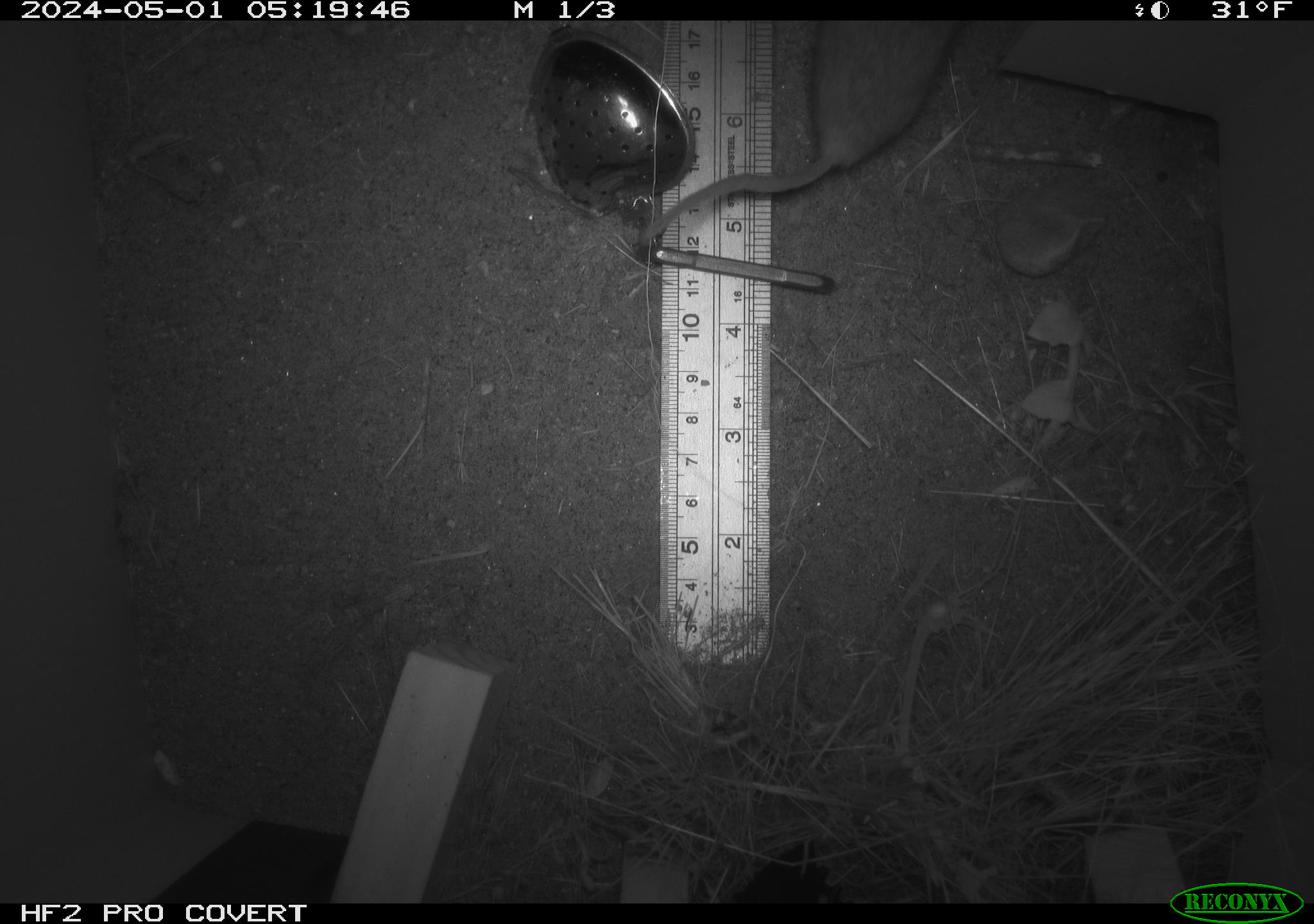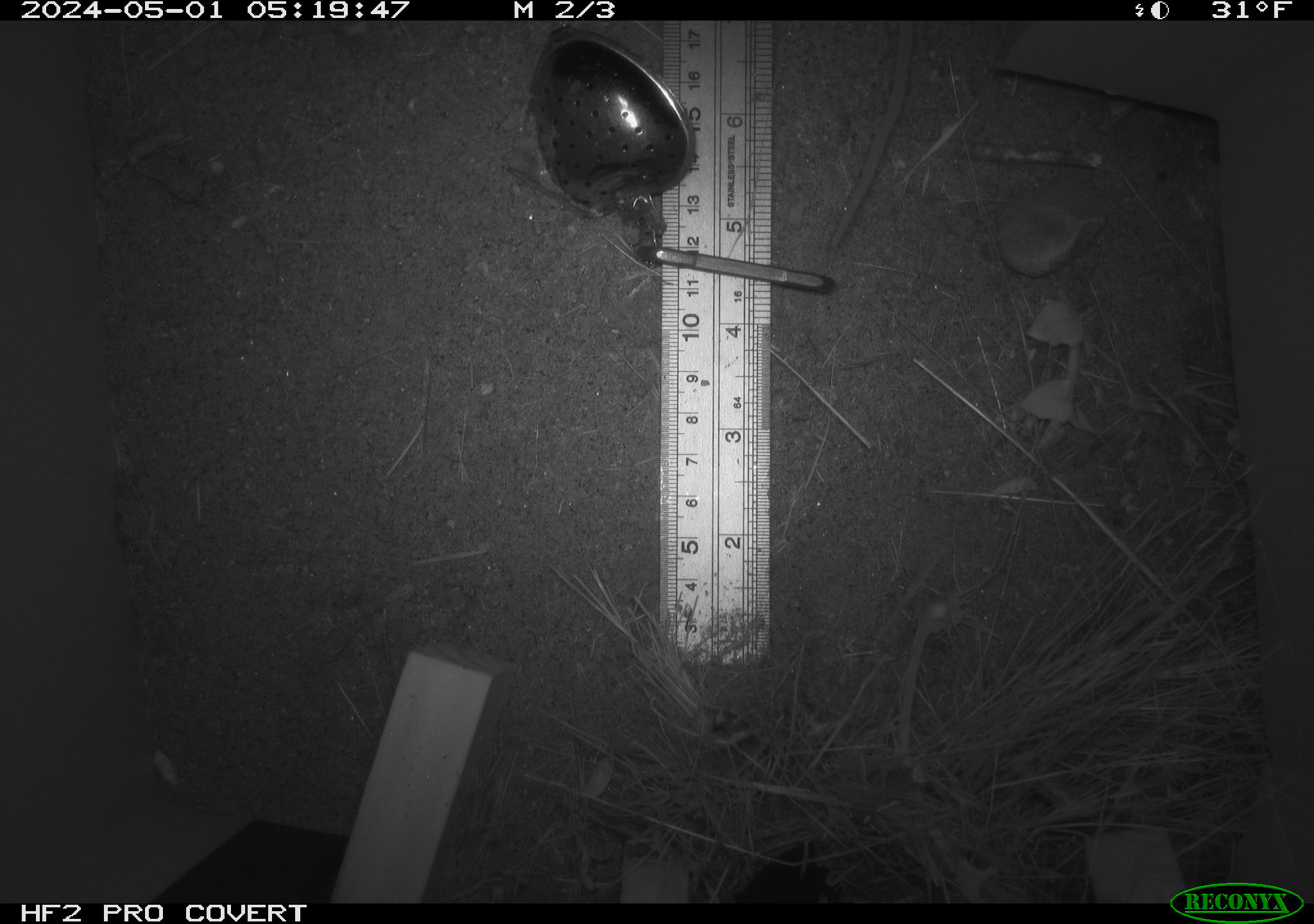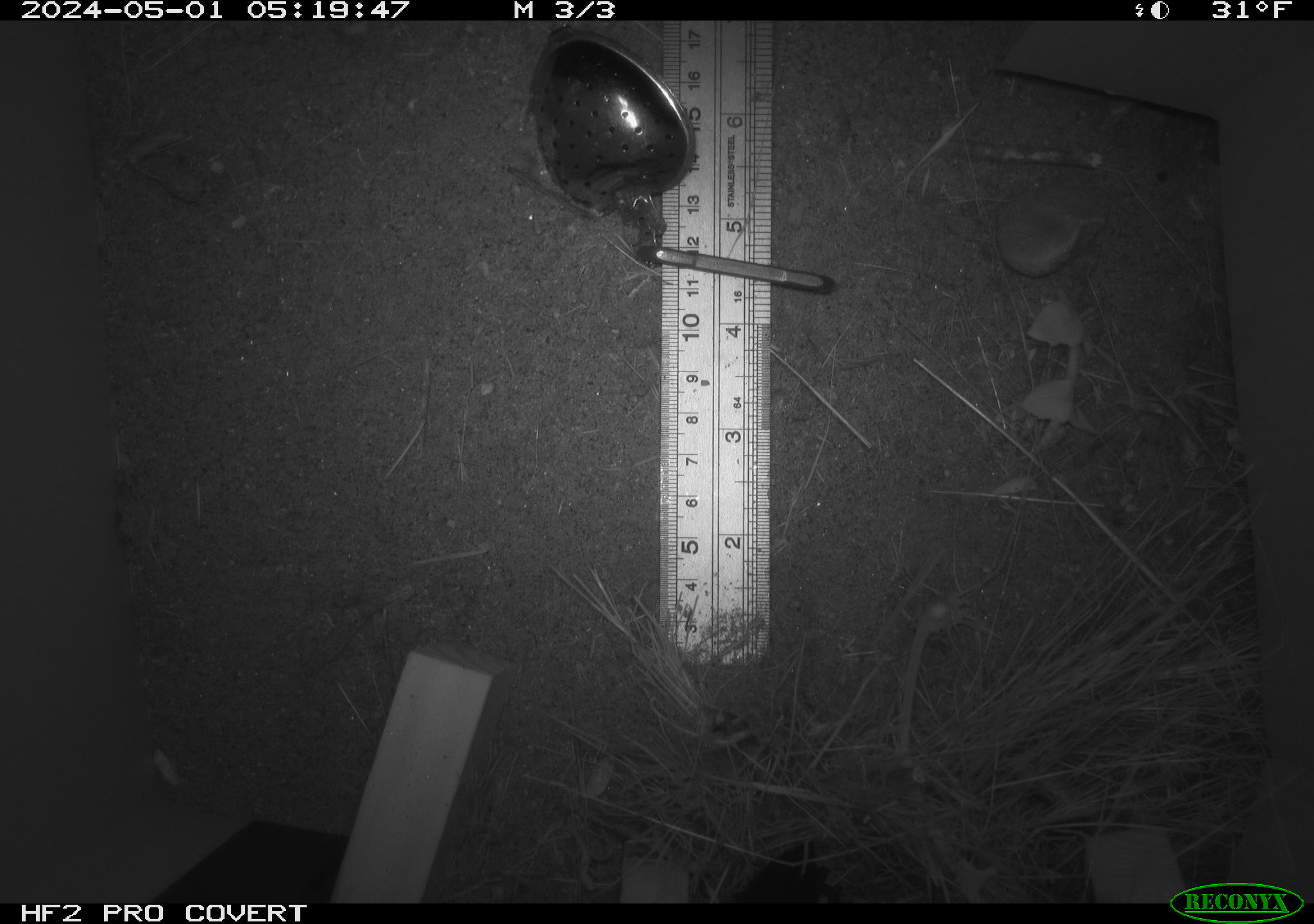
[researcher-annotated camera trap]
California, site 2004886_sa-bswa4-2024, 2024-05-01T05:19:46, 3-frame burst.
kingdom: Animalia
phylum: Chordata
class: Mammalia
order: Rodentia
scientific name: Rodentia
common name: mouse species